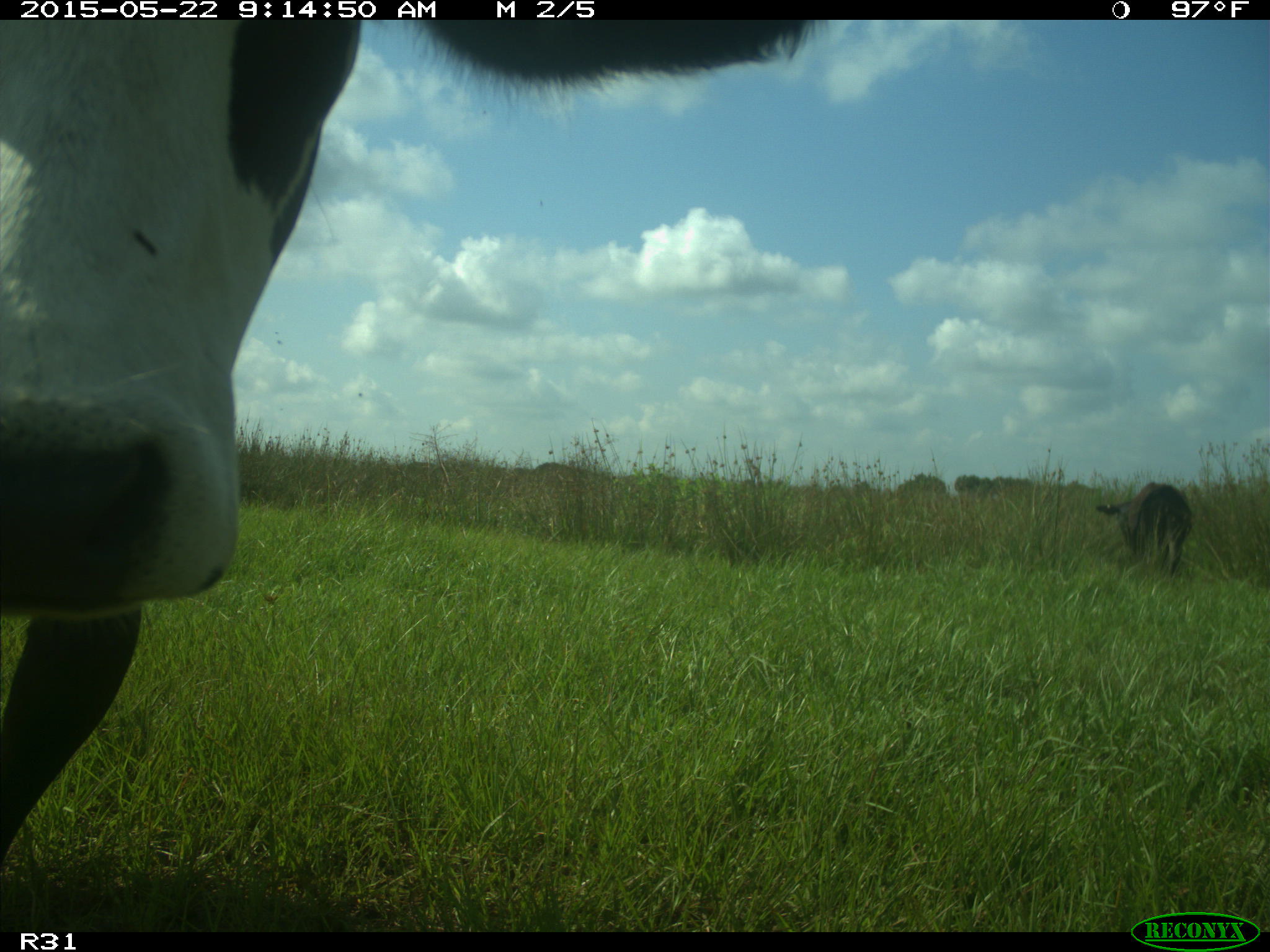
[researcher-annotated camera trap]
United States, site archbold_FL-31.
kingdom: Animalia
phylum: Chordata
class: Mammalia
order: Artiodactyla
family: Bovidae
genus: Bos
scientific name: Bos taurus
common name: domestic cow